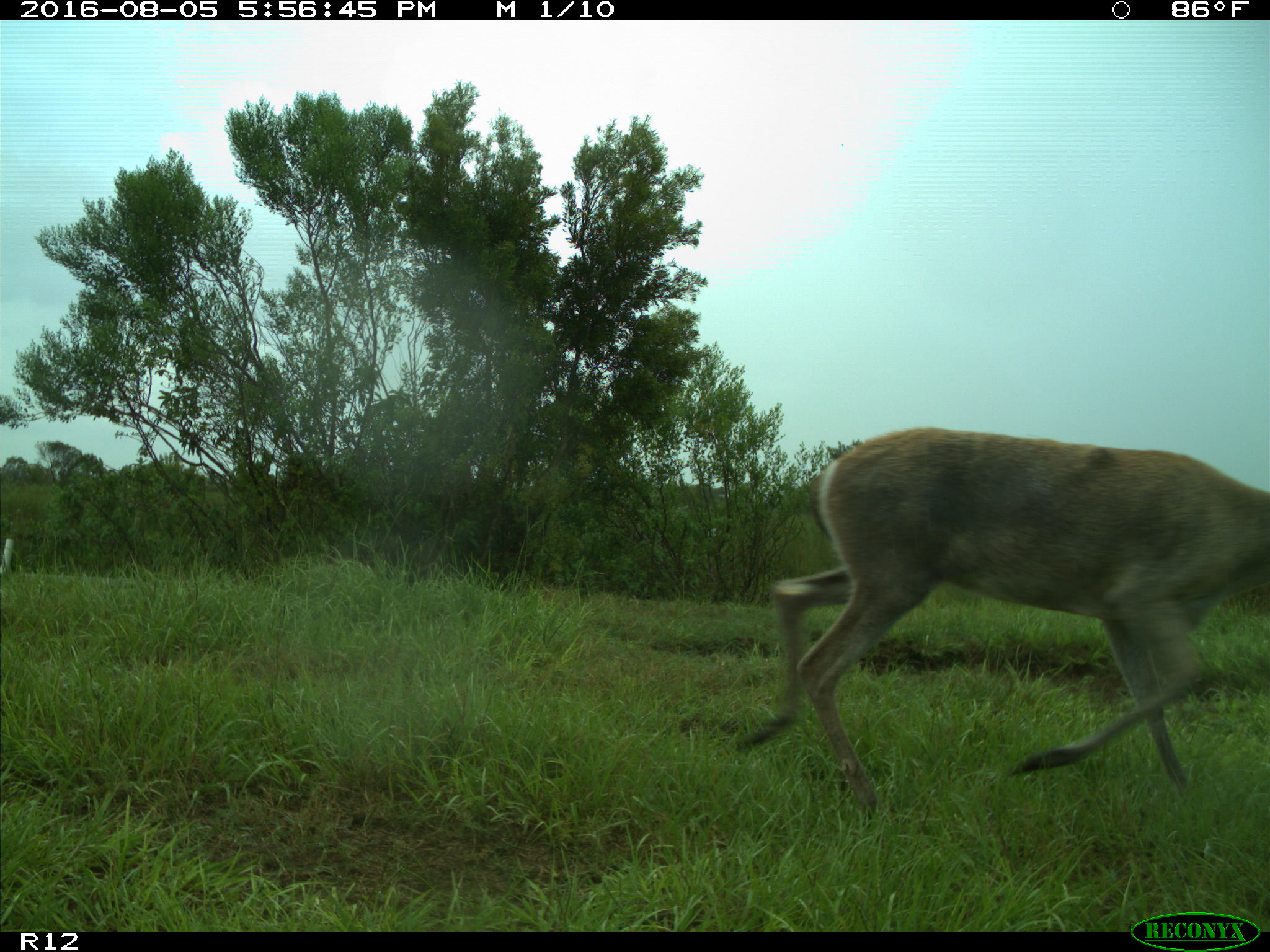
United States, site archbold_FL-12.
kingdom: Animalia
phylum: Chordata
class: Mammalia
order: Artiodactyla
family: Cervidae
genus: Odocoileus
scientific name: Odocoileus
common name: deer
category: unidentified deer